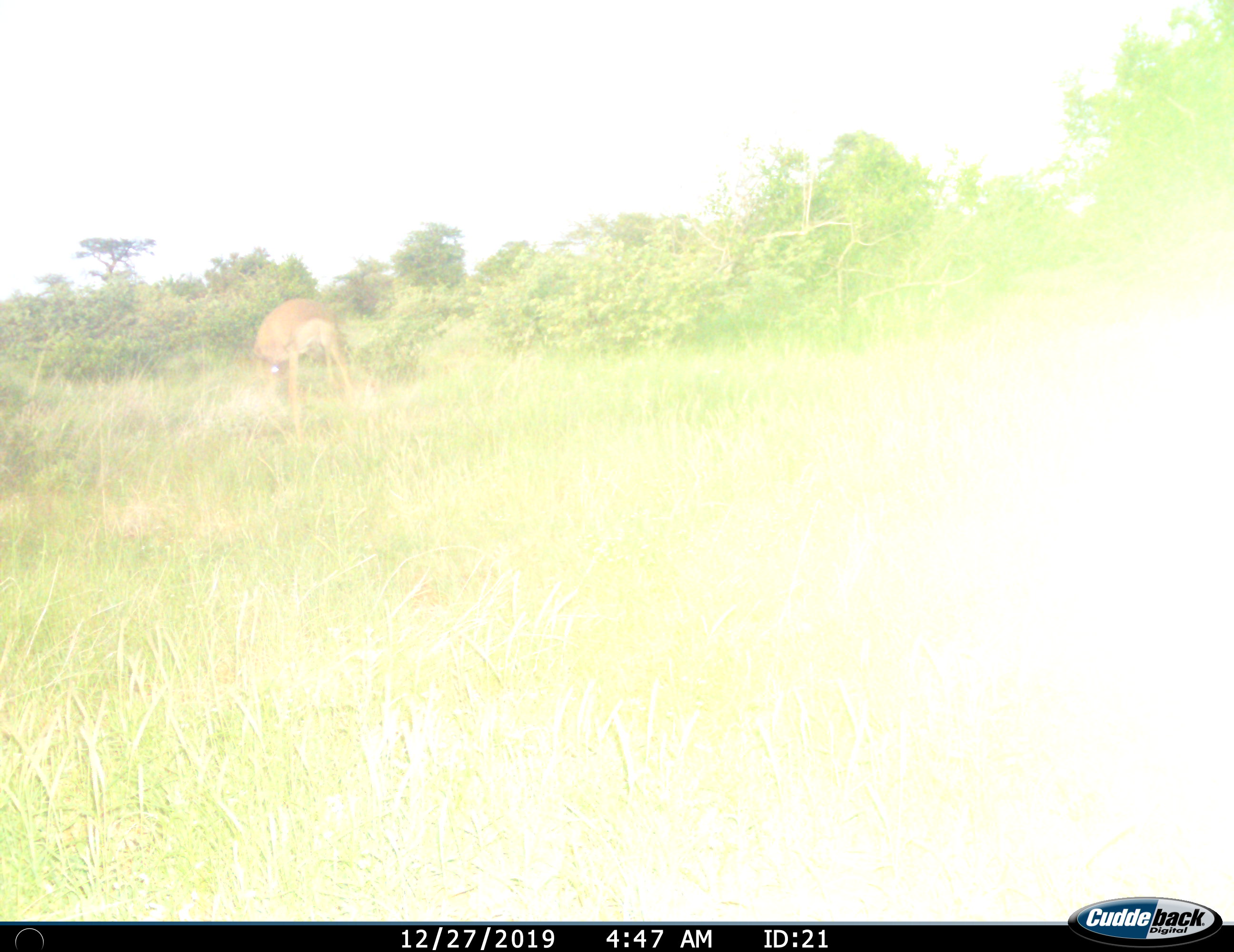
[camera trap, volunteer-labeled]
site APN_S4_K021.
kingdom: Animalia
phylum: Chordata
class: Mammalia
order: Artiodactyla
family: Bovidae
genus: Aepyceros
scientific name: Aepyceros melampus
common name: impala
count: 1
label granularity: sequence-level